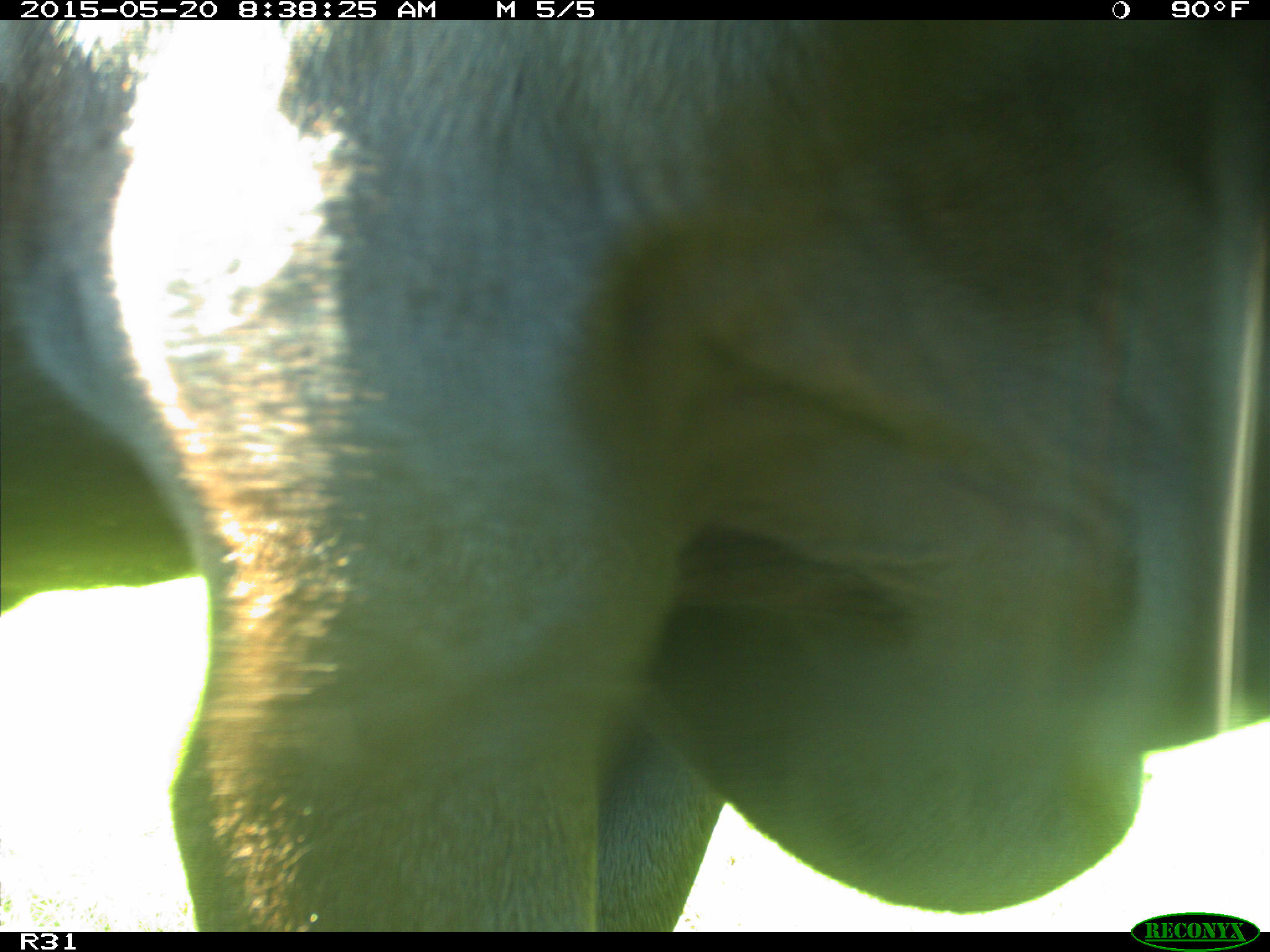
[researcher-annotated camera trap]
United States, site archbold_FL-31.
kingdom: Animalia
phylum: Chordata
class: Mammalia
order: Artiodactyla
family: Bovidae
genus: Bos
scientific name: Bos taurus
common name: domestic cow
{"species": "Bos taurus (domestic cow)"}